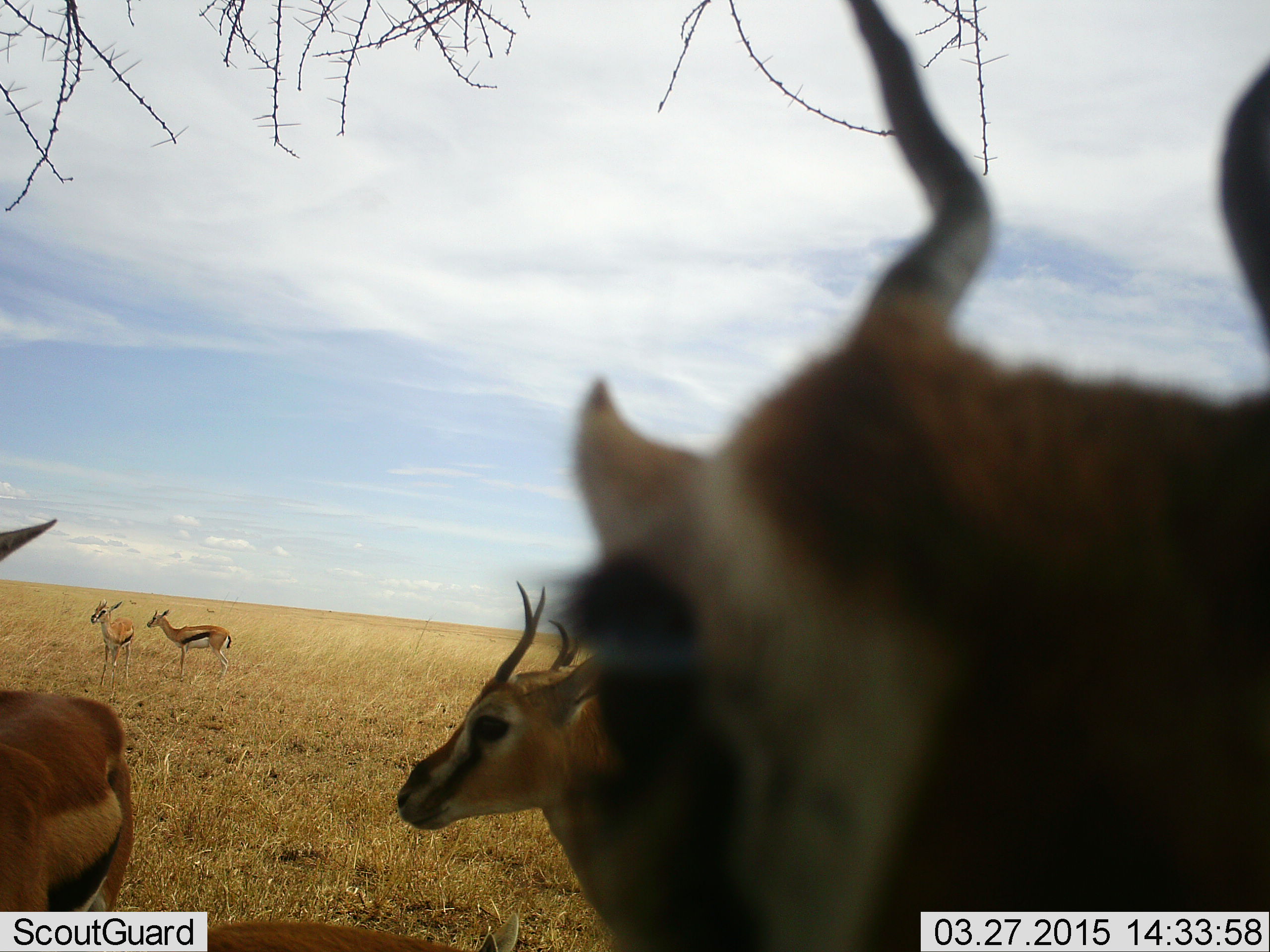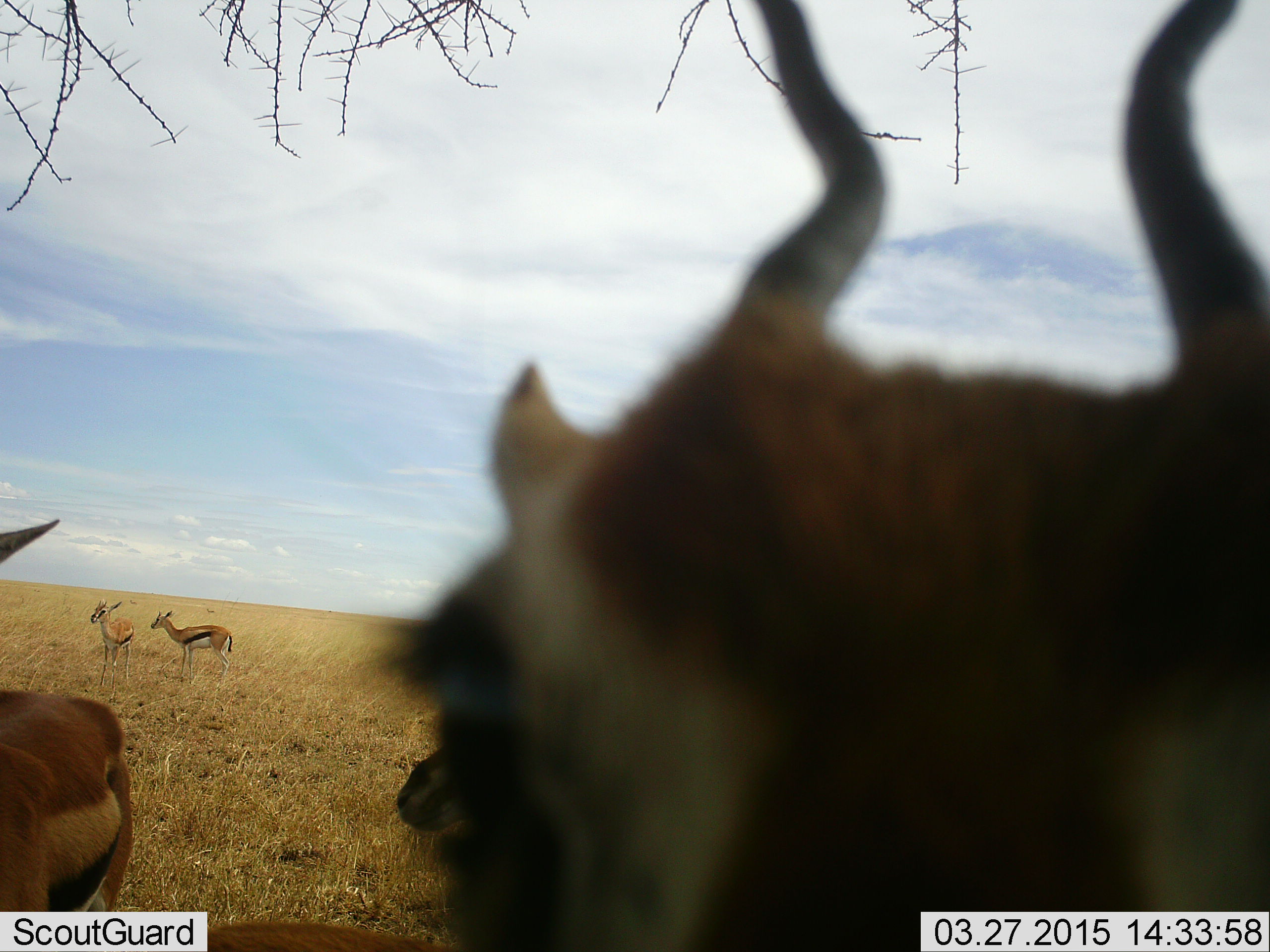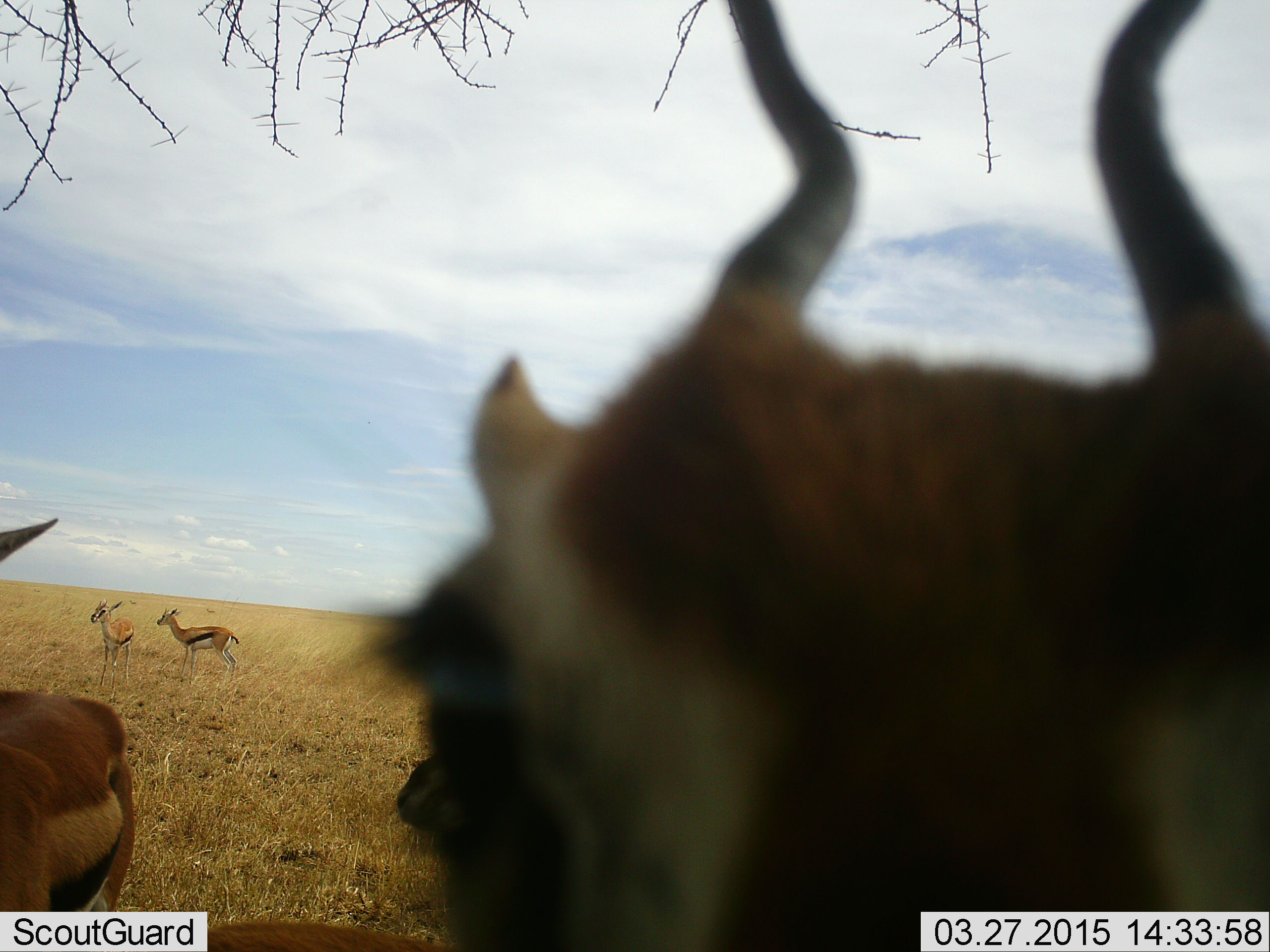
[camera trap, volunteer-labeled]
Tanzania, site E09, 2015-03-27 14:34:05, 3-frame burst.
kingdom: Animalia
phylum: Chordata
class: Mammalia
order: Artiodactyla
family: Bovidae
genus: Eudorcas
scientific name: Eudorcas thomsonii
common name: thomson's gazelle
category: gazellethomsons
Gazellethomsons (thomson's gazelle) (Eudorcas thomsonii), count 5. Behavior (volunteer vote fractions): standing 90%, resting 0%, moving 10%, interacting 20%. Young present (vote fraction): 0%. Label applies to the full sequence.